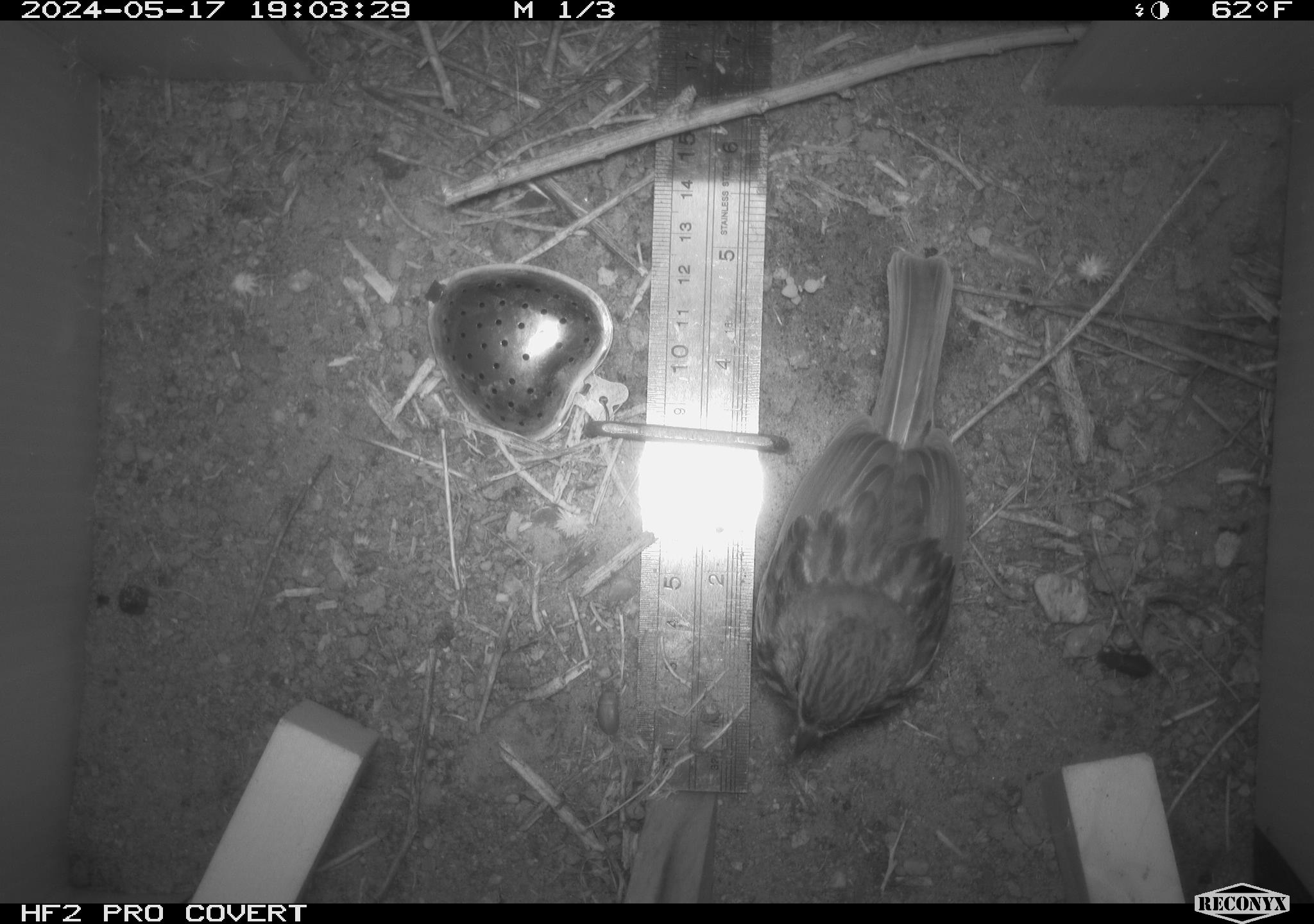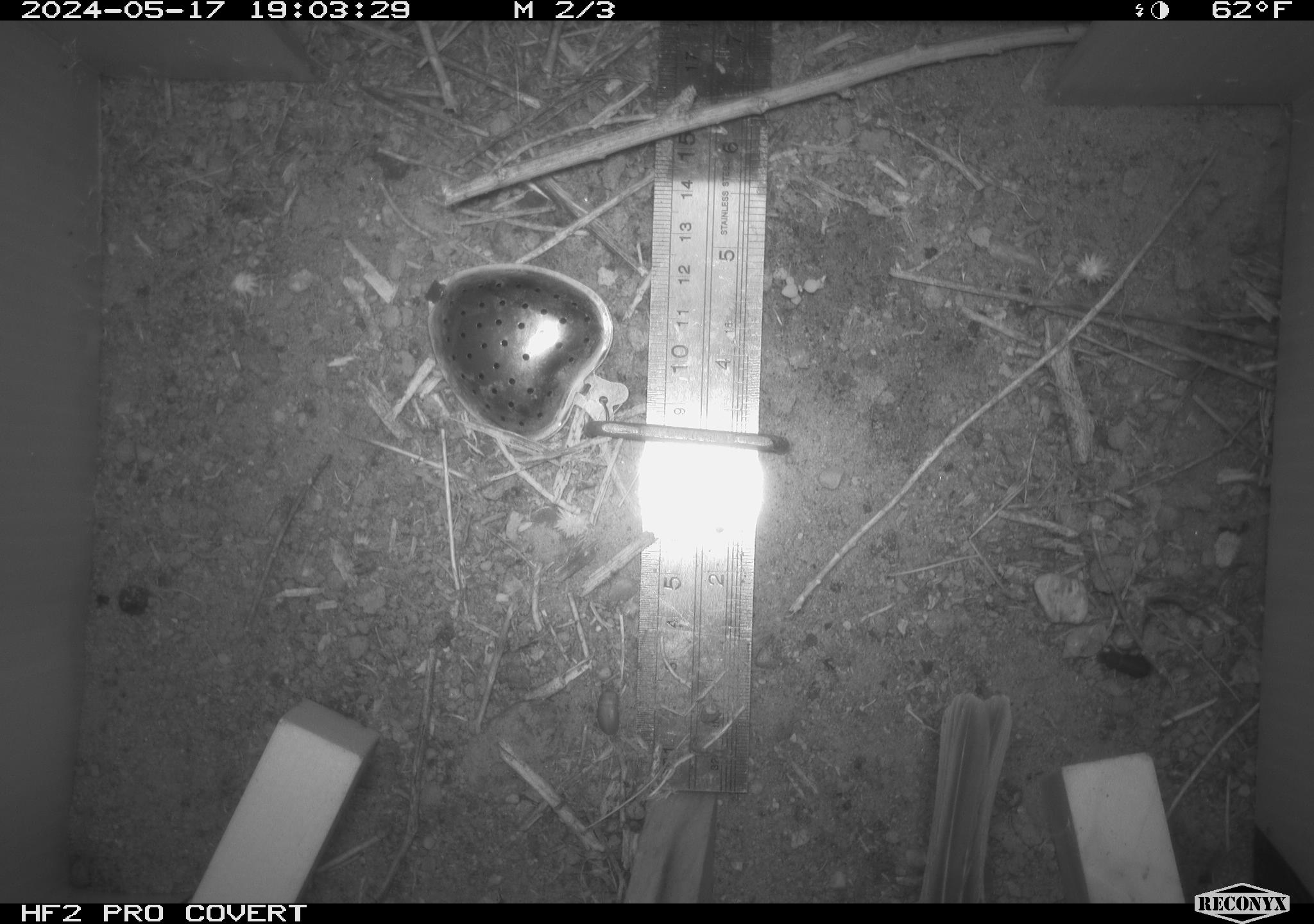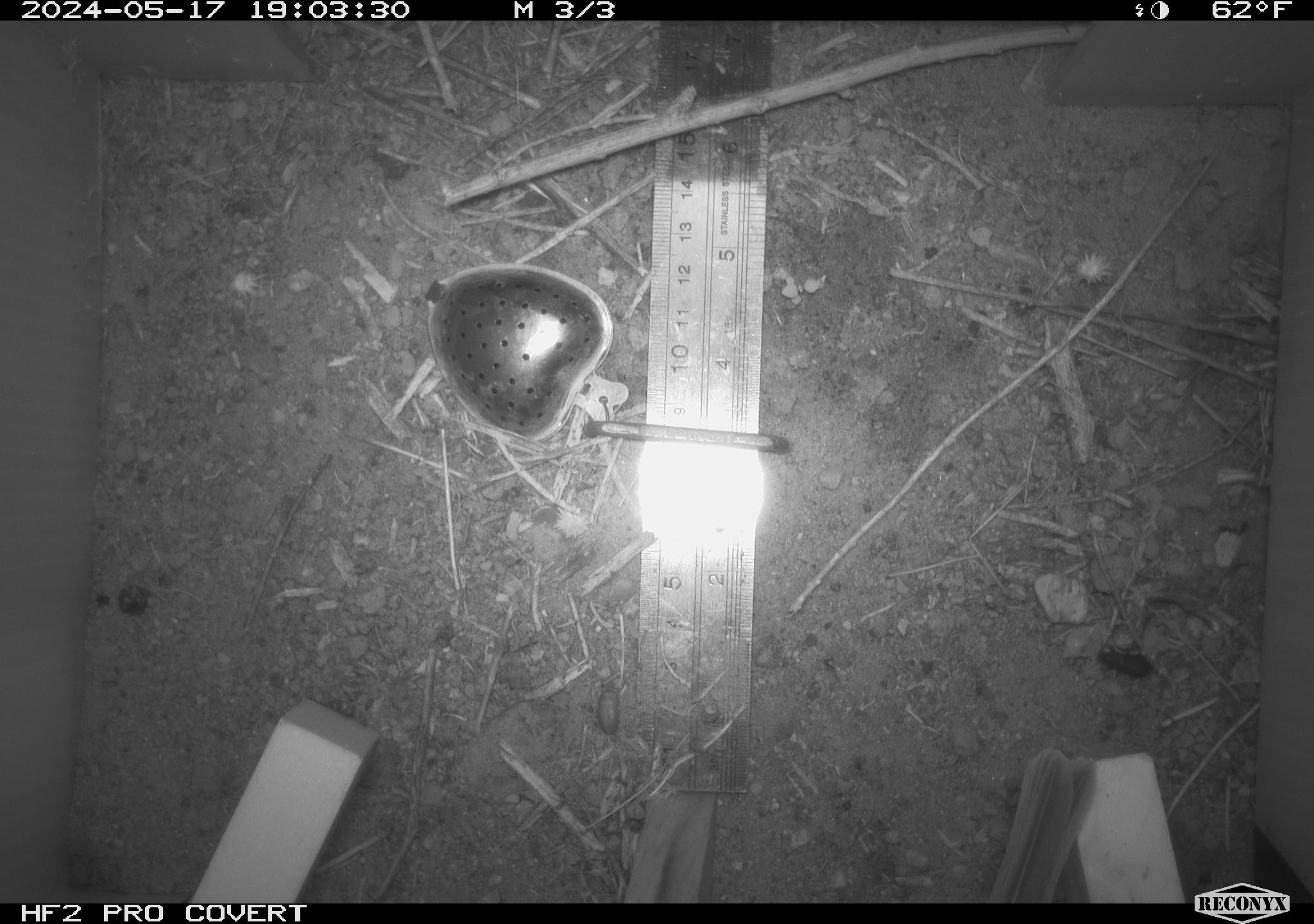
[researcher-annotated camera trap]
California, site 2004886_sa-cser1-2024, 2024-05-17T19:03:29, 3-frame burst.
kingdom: Animalia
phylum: Chordata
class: Aves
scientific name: Aves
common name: bird